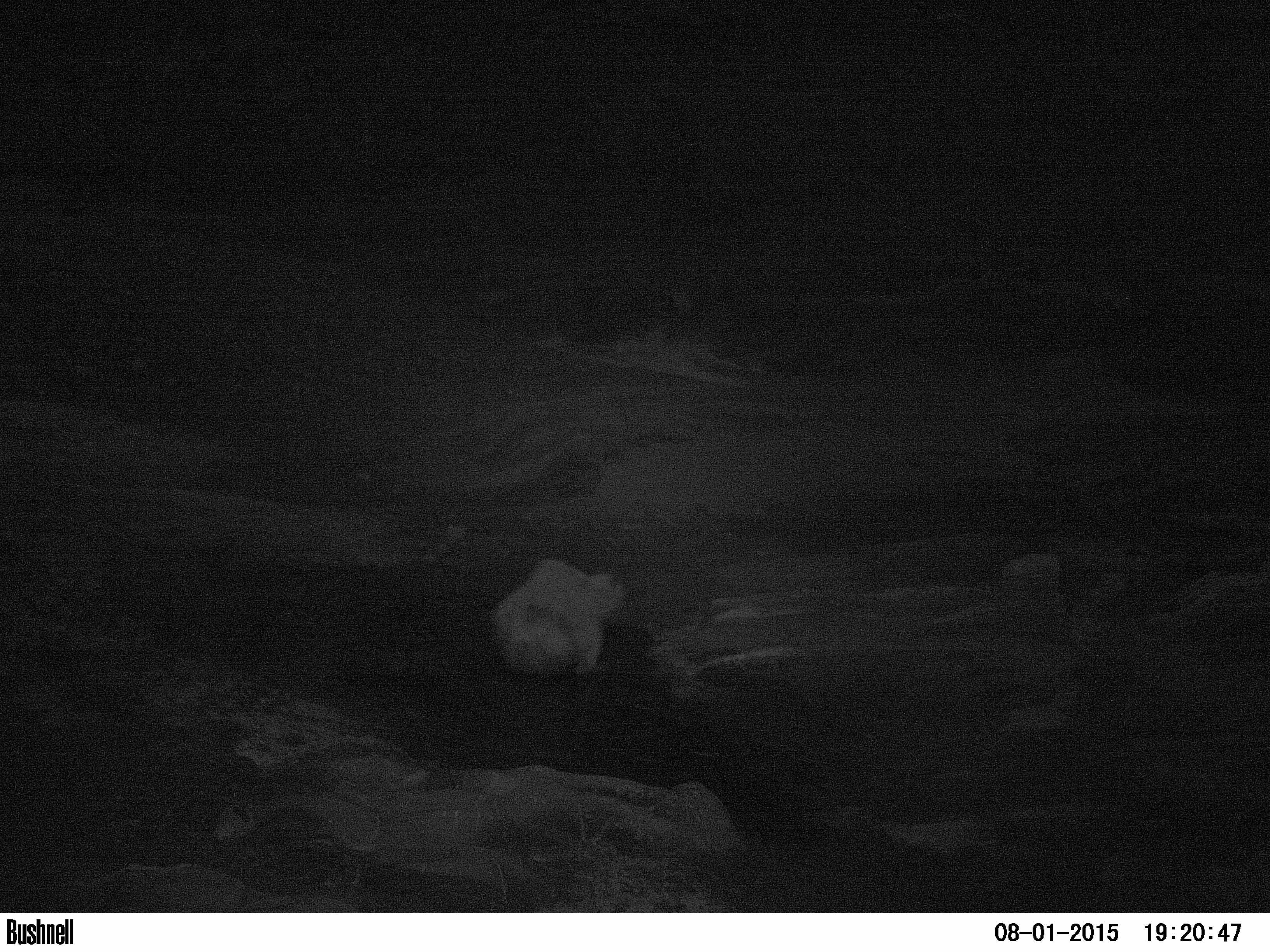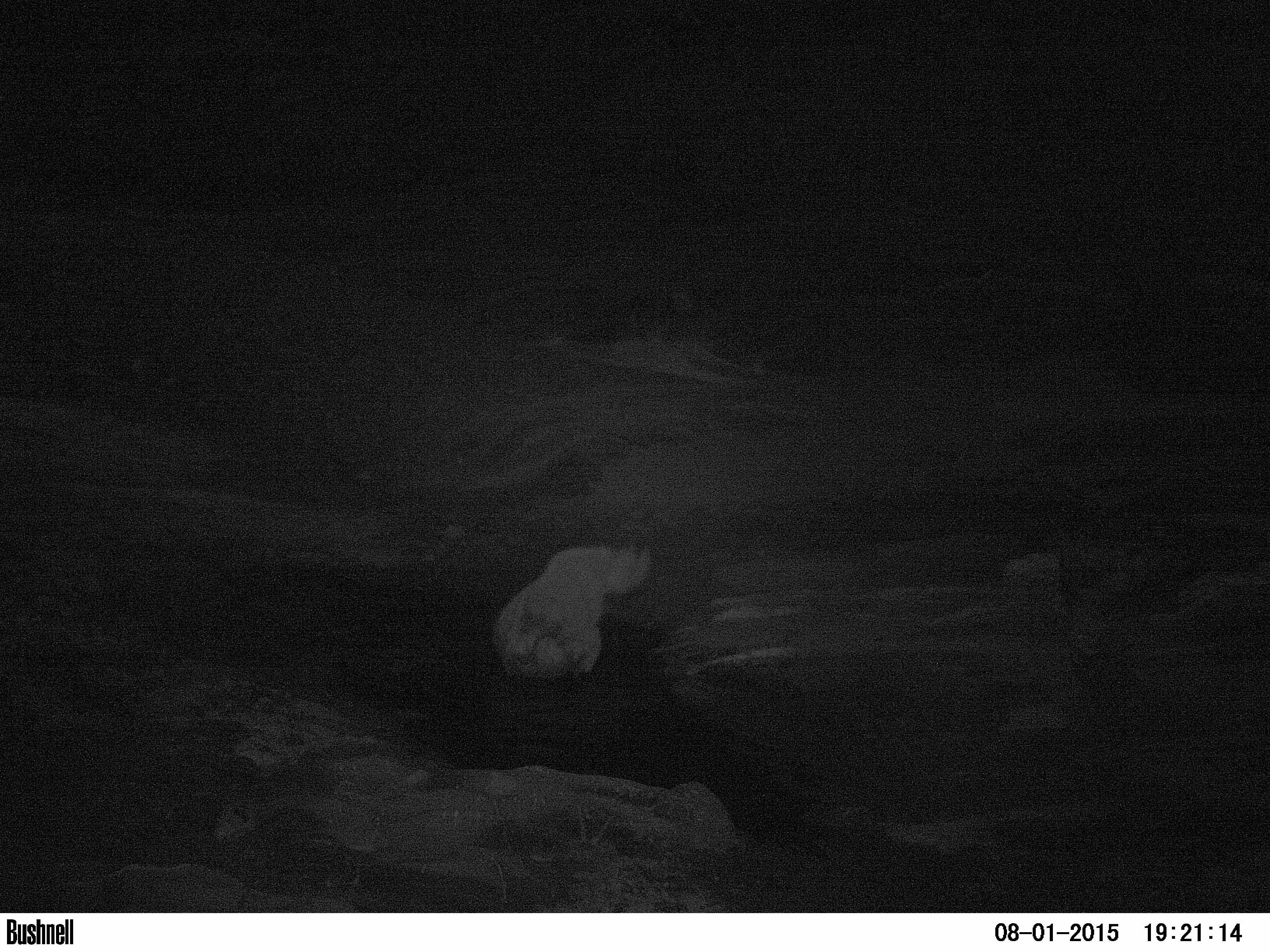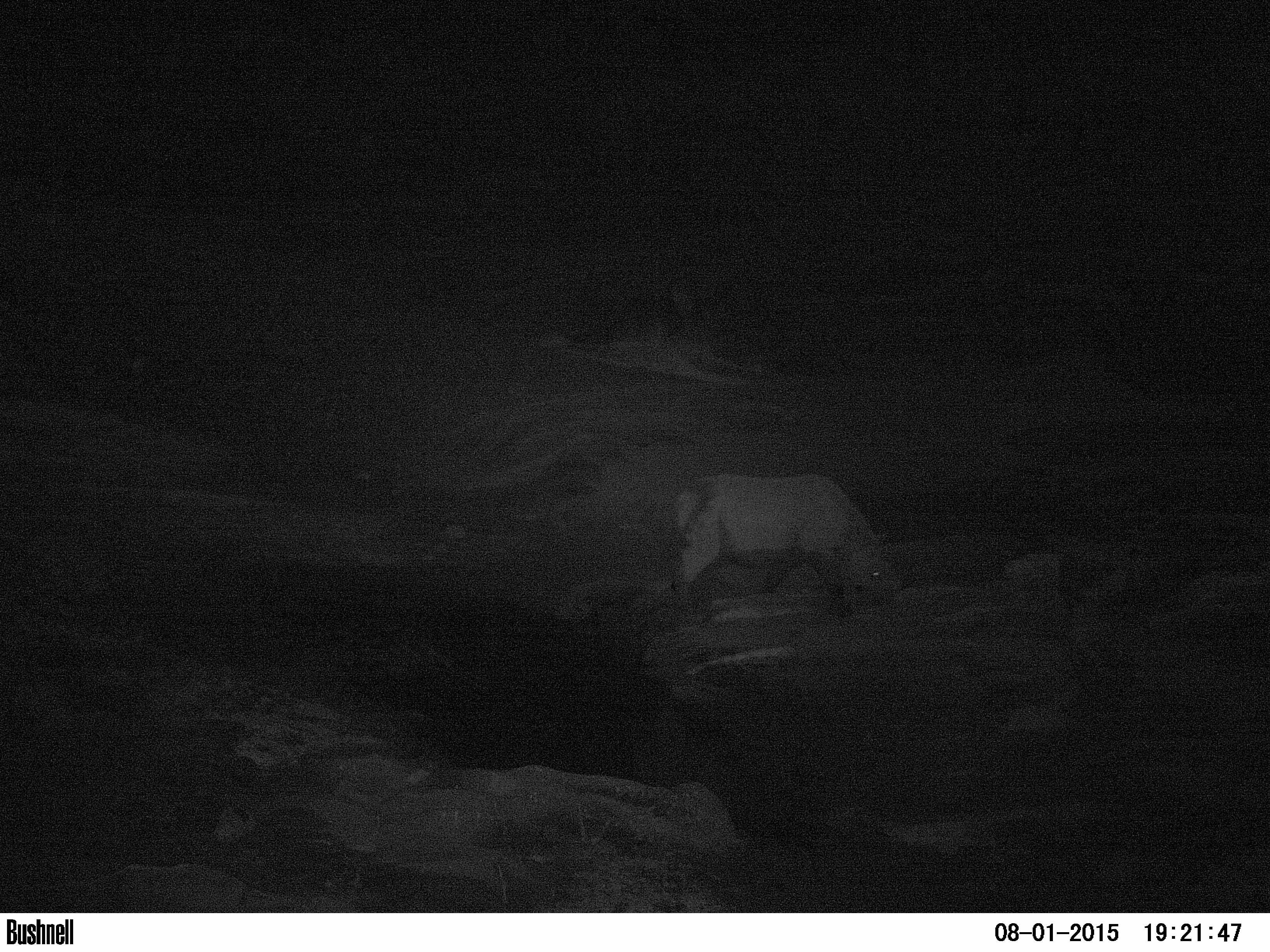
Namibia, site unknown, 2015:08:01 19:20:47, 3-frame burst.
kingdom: Animalia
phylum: Chordata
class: Mammalia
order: Perissodactyla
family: Rhinocerotidae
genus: Diceros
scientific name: Diceros bicornis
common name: black rhinoceros